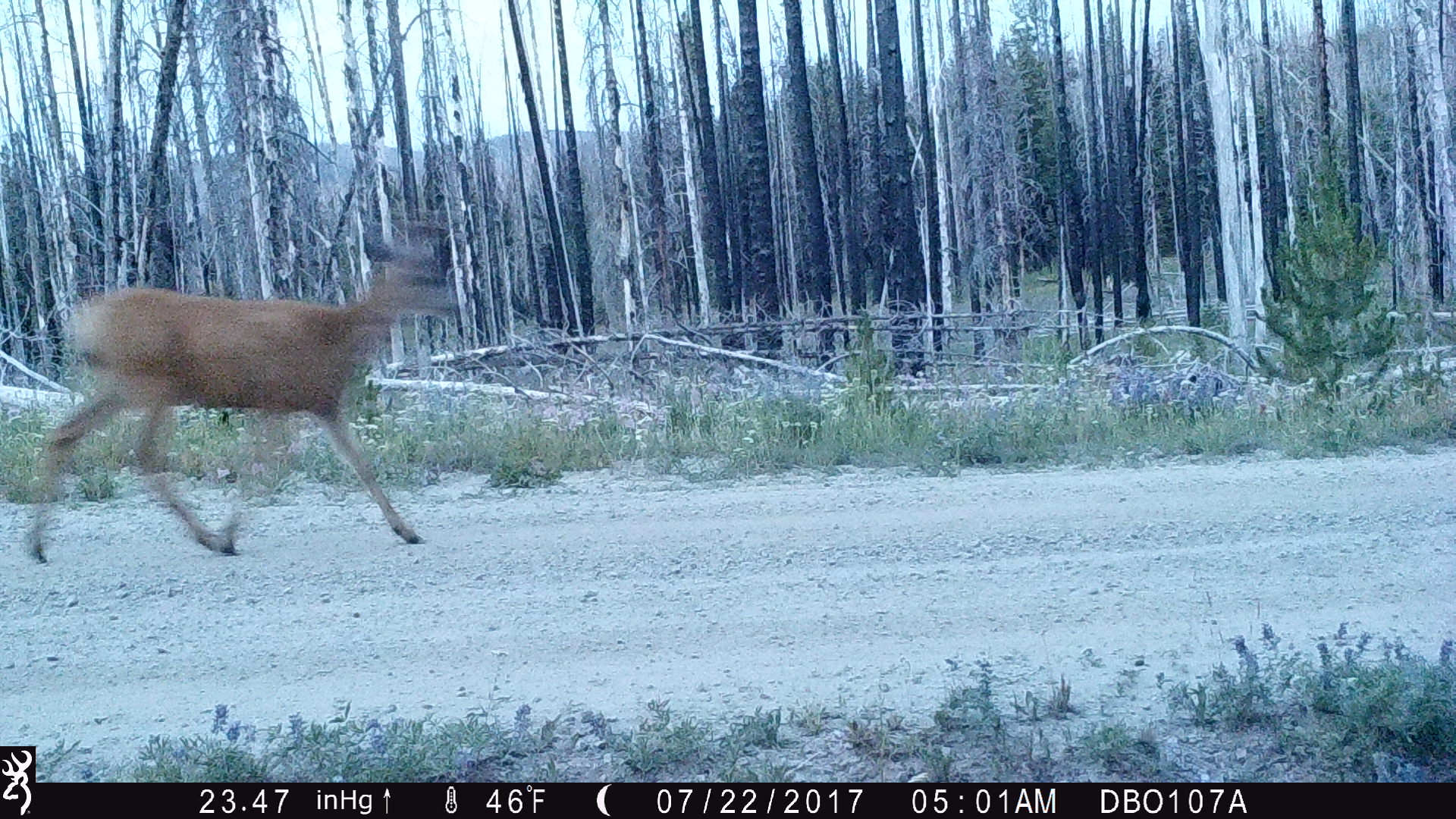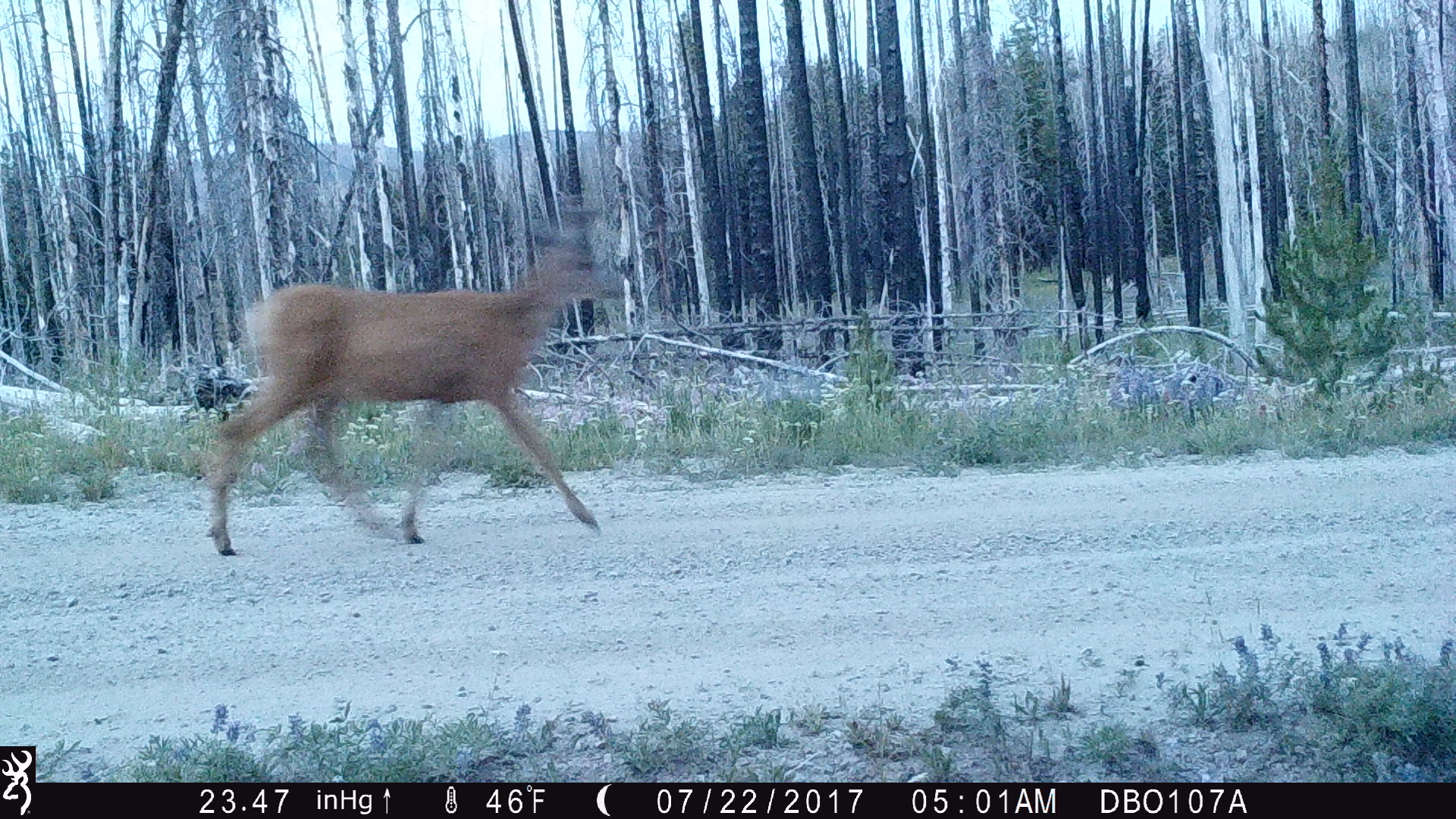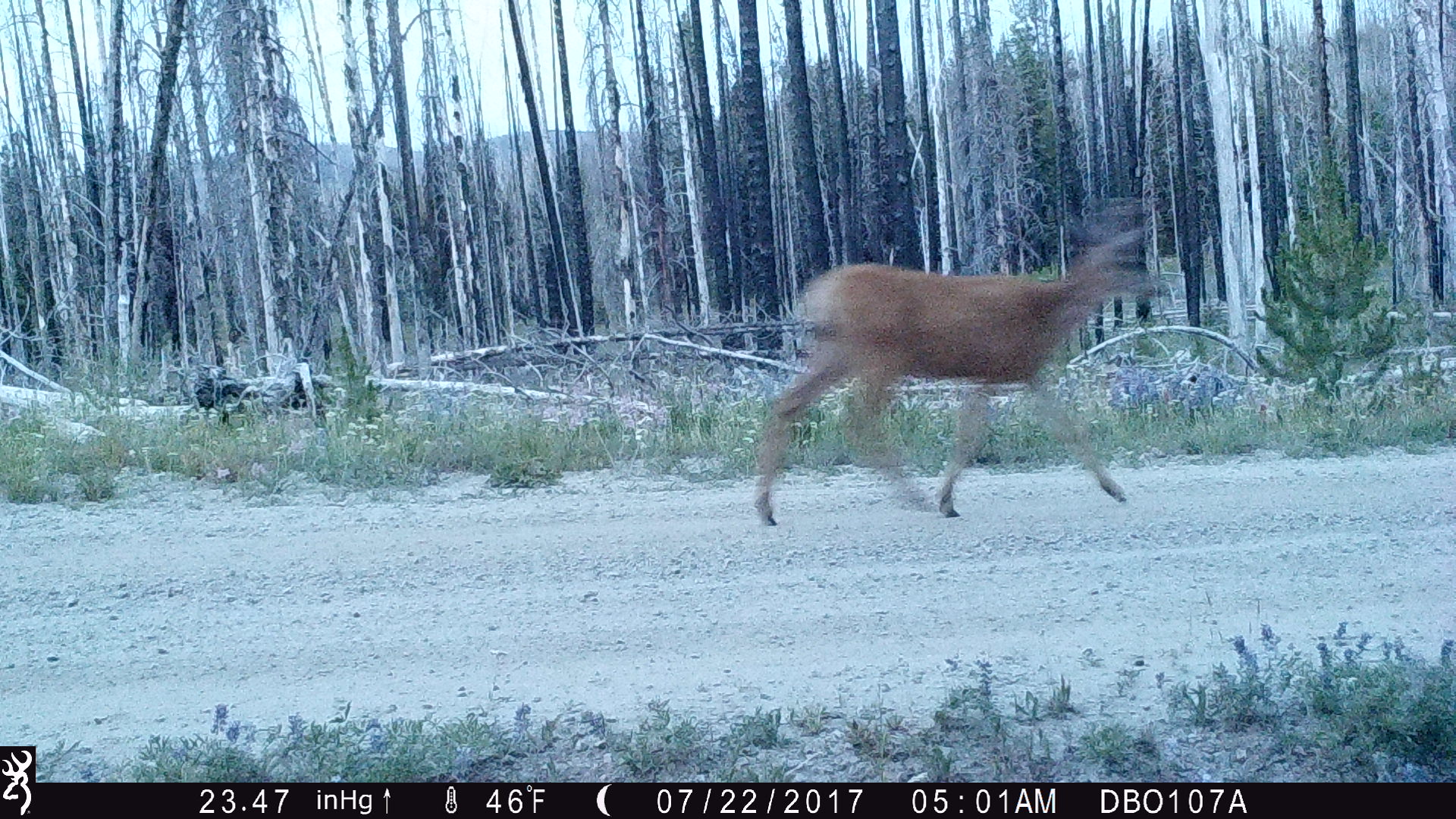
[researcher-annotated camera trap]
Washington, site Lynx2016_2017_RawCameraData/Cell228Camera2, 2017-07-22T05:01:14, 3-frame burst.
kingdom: Animalia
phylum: Chordata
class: Mammalia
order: Artiodactyla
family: Cervidae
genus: Odocoileus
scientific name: Odocoileus hemionus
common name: mule deer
Odocoileus hemionus (mule deer). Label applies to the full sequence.